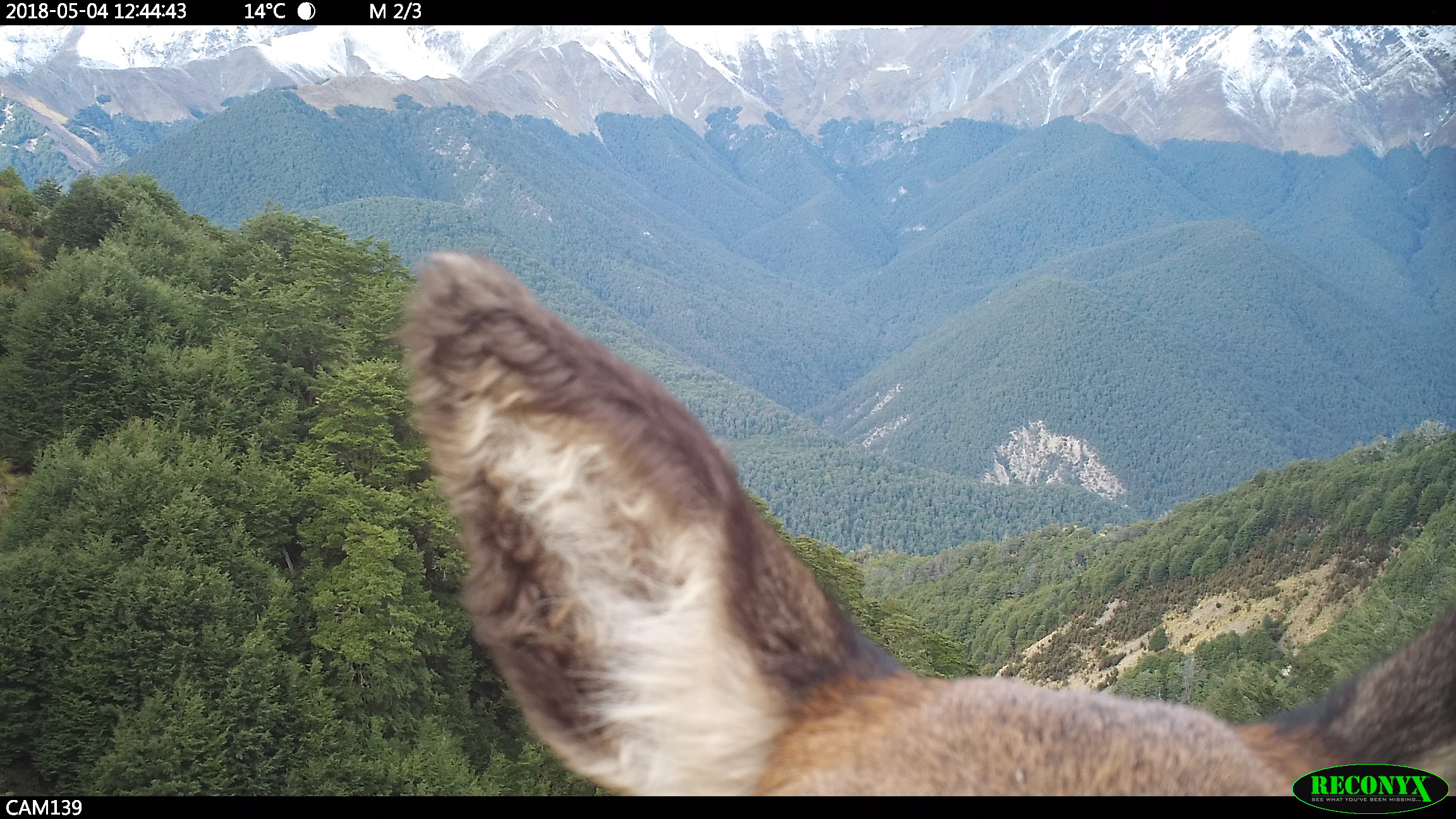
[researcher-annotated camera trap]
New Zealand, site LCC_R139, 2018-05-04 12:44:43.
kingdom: Animalia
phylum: Chordata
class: Mammalia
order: Artiodactyla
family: Cervidae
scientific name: Cervidae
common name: deer